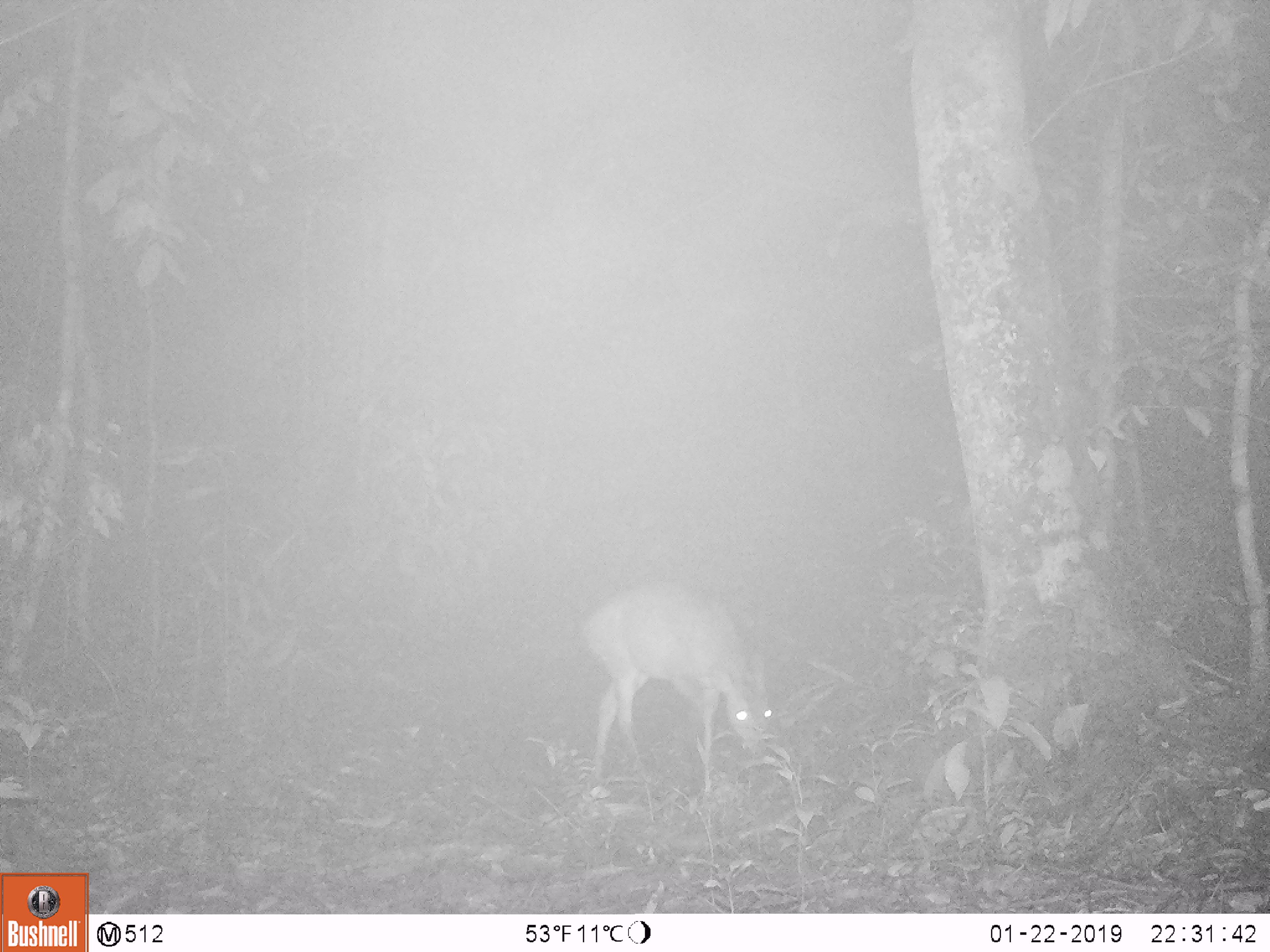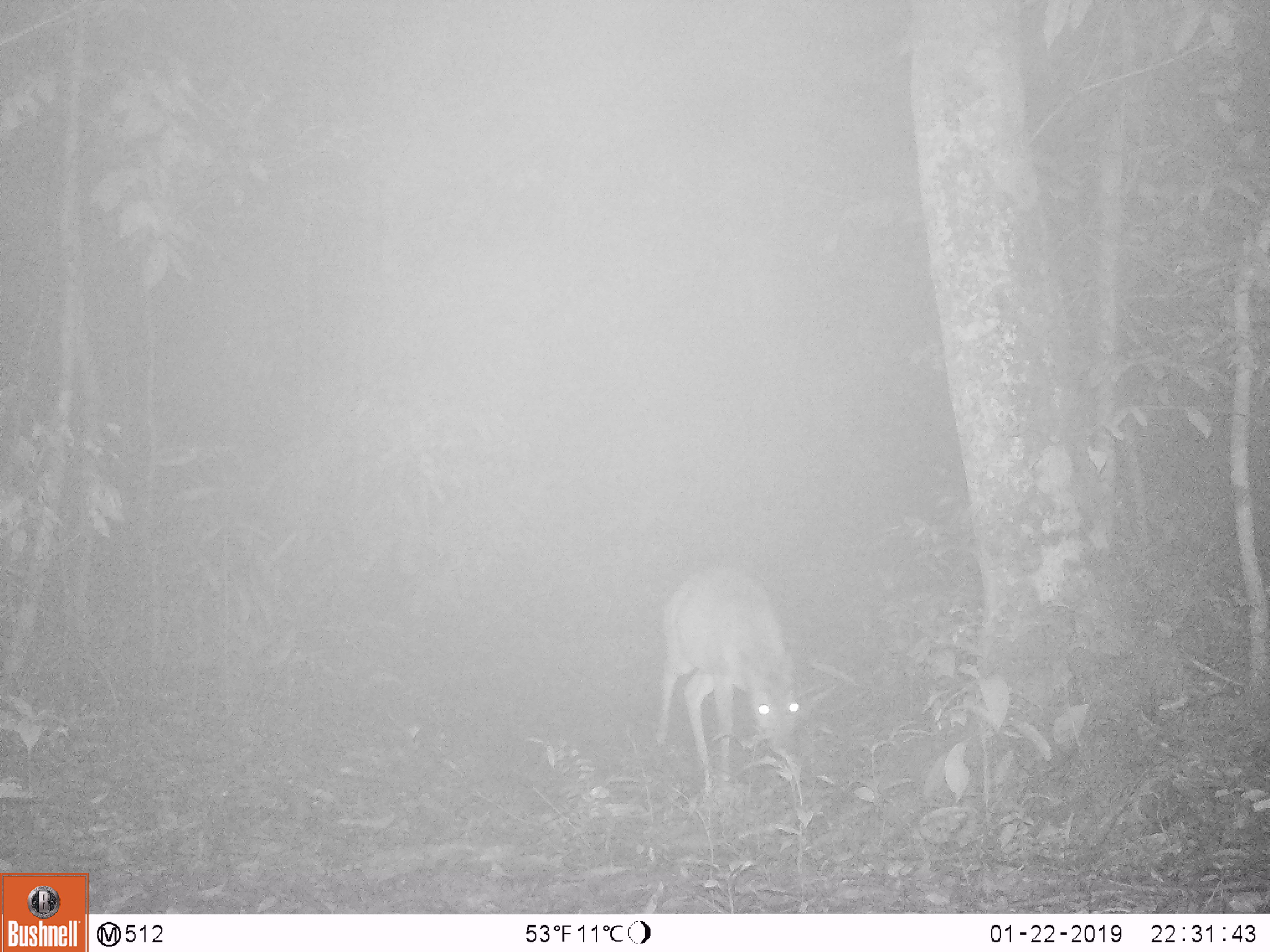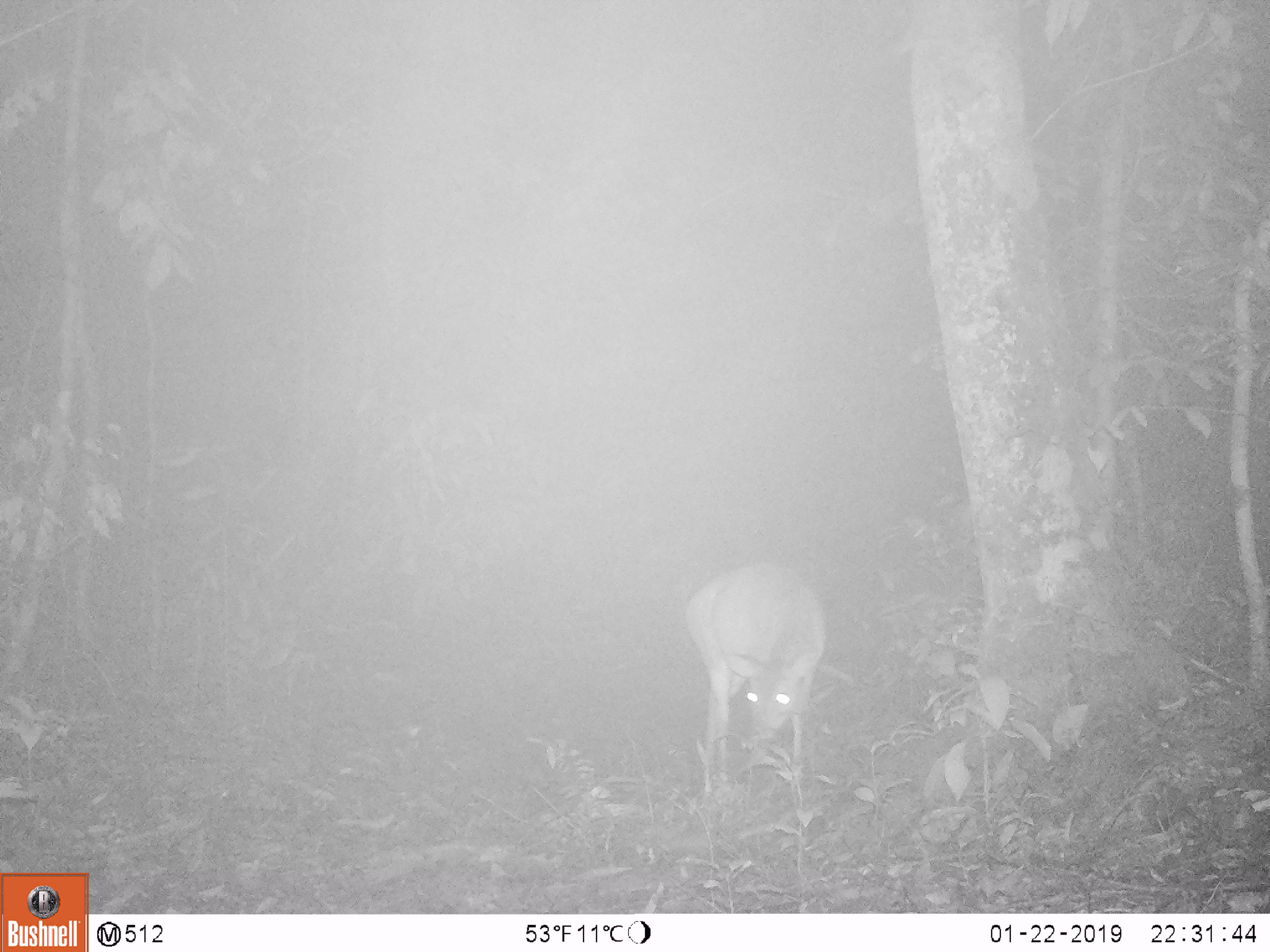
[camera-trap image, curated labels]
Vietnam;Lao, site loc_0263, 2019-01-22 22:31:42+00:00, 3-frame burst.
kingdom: Animalia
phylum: Chordata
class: Mammalia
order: Artiodactyla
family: Cervidae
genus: Muntiacus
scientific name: Muntiacus vuquangensis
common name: large-antlered muntjac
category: large antlered muntjac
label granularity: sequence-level